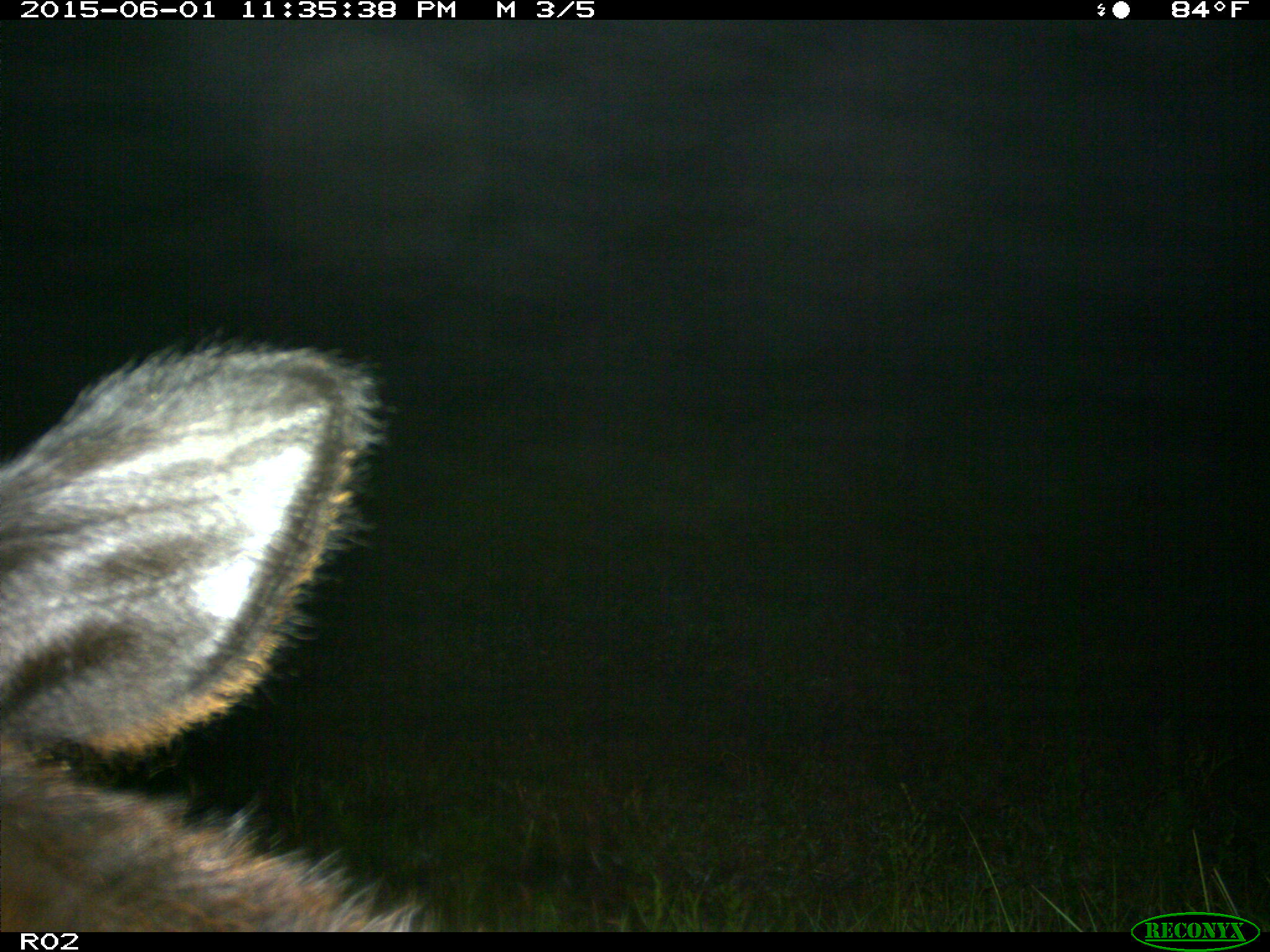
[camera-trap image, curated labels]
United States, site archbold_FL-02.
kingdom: Animalia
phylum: Chordata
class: Mammalia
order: Artiodactyla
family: Bovidae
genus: Bos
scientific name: Bos taurus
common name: domestic cow